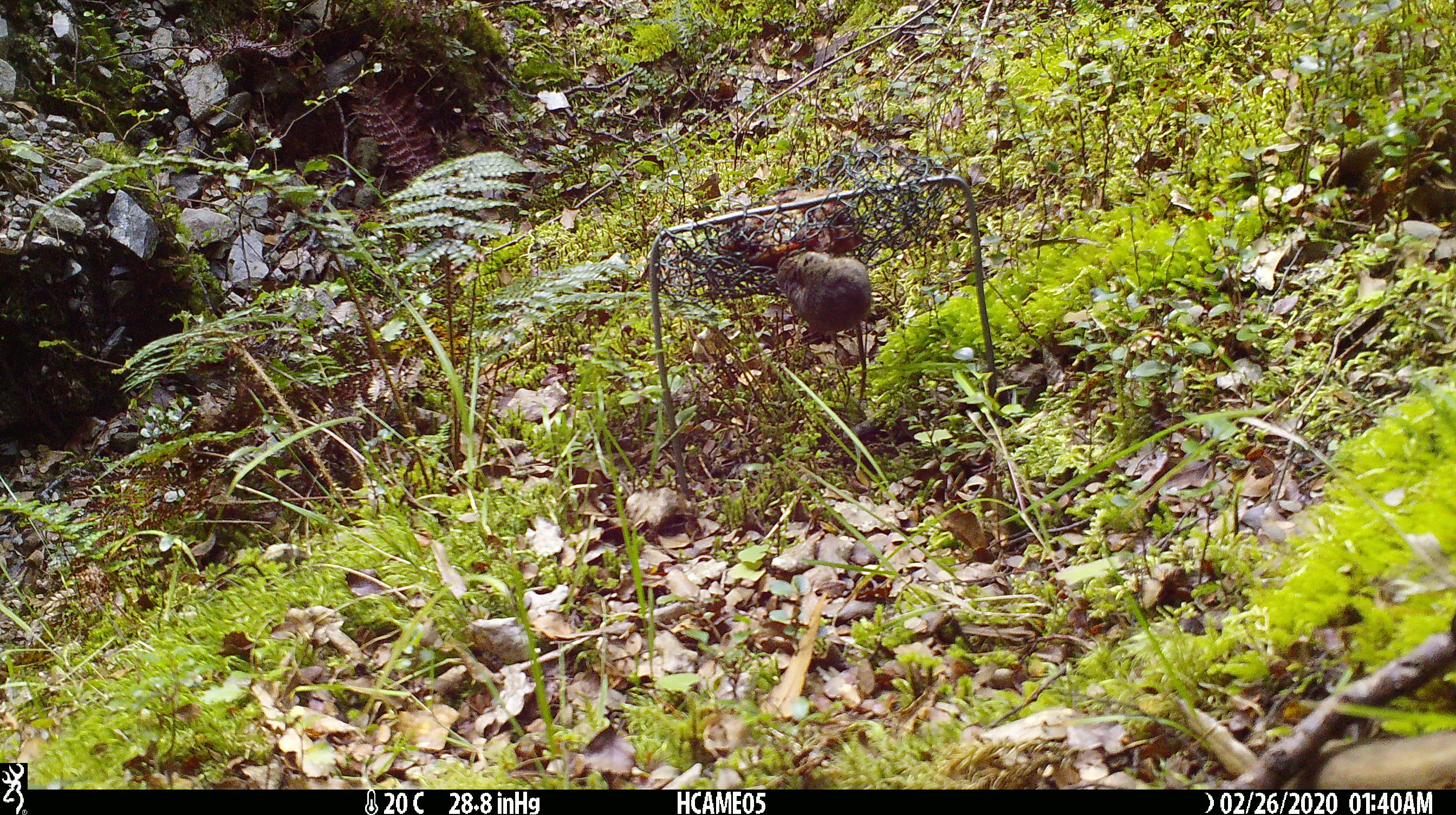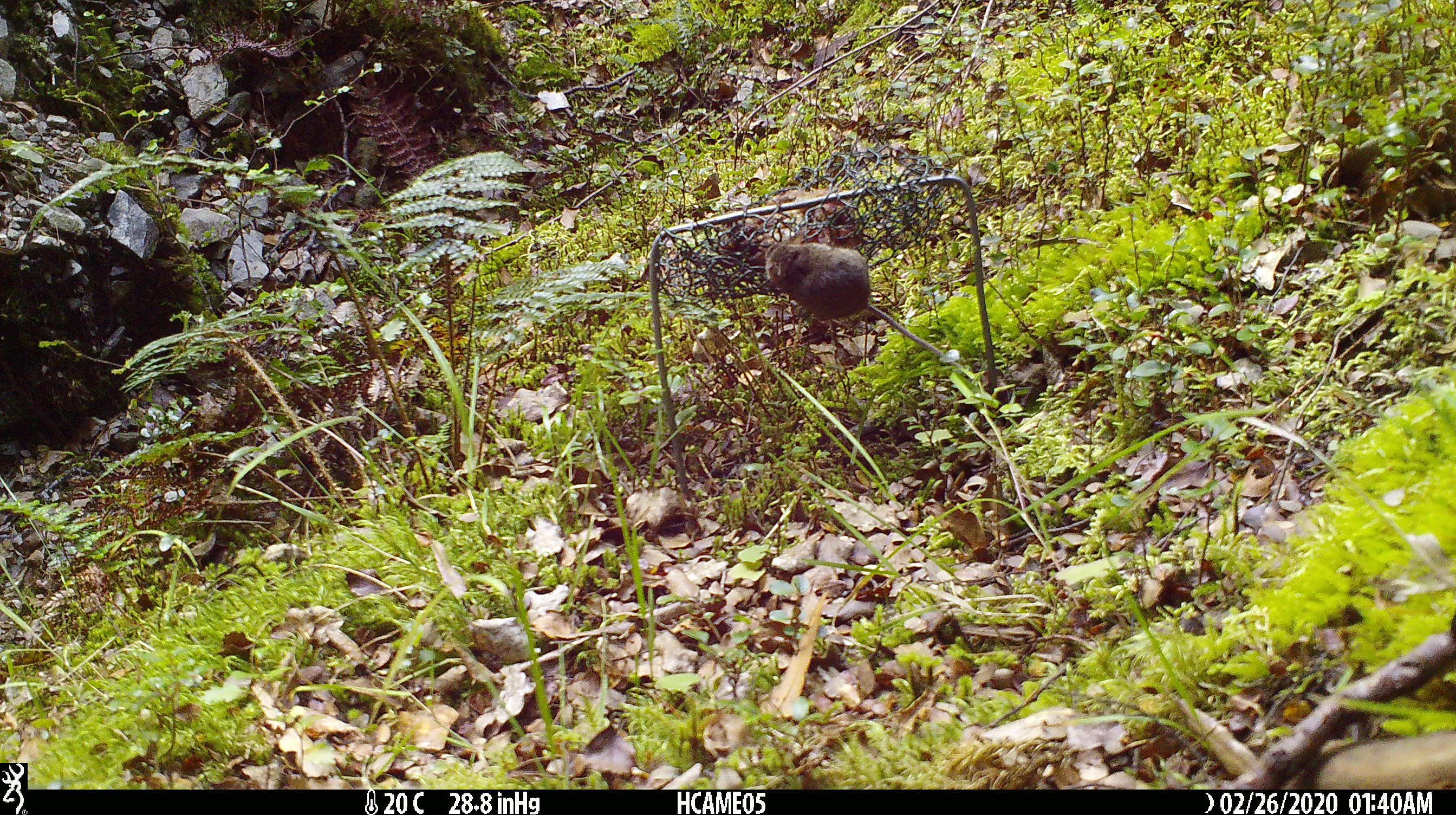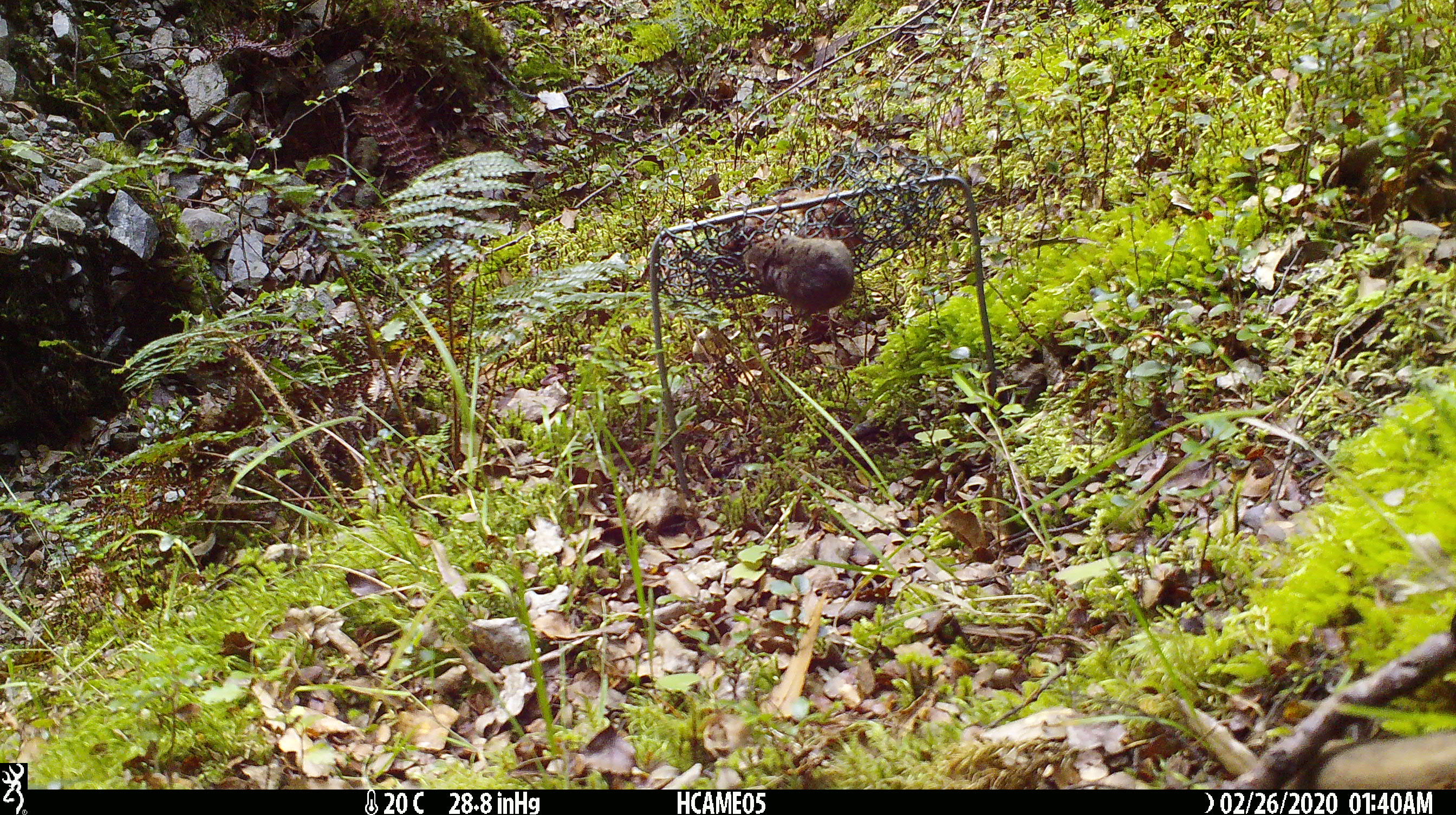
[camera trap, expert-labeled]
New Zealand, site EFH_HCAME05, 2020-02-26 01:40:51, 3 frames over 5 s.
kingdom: Animalia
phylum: Chordata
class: Mammalia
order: Rodentia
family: Muridae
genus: Mus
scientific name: Mus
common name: mouse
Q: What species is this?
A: Mouse (Mus).